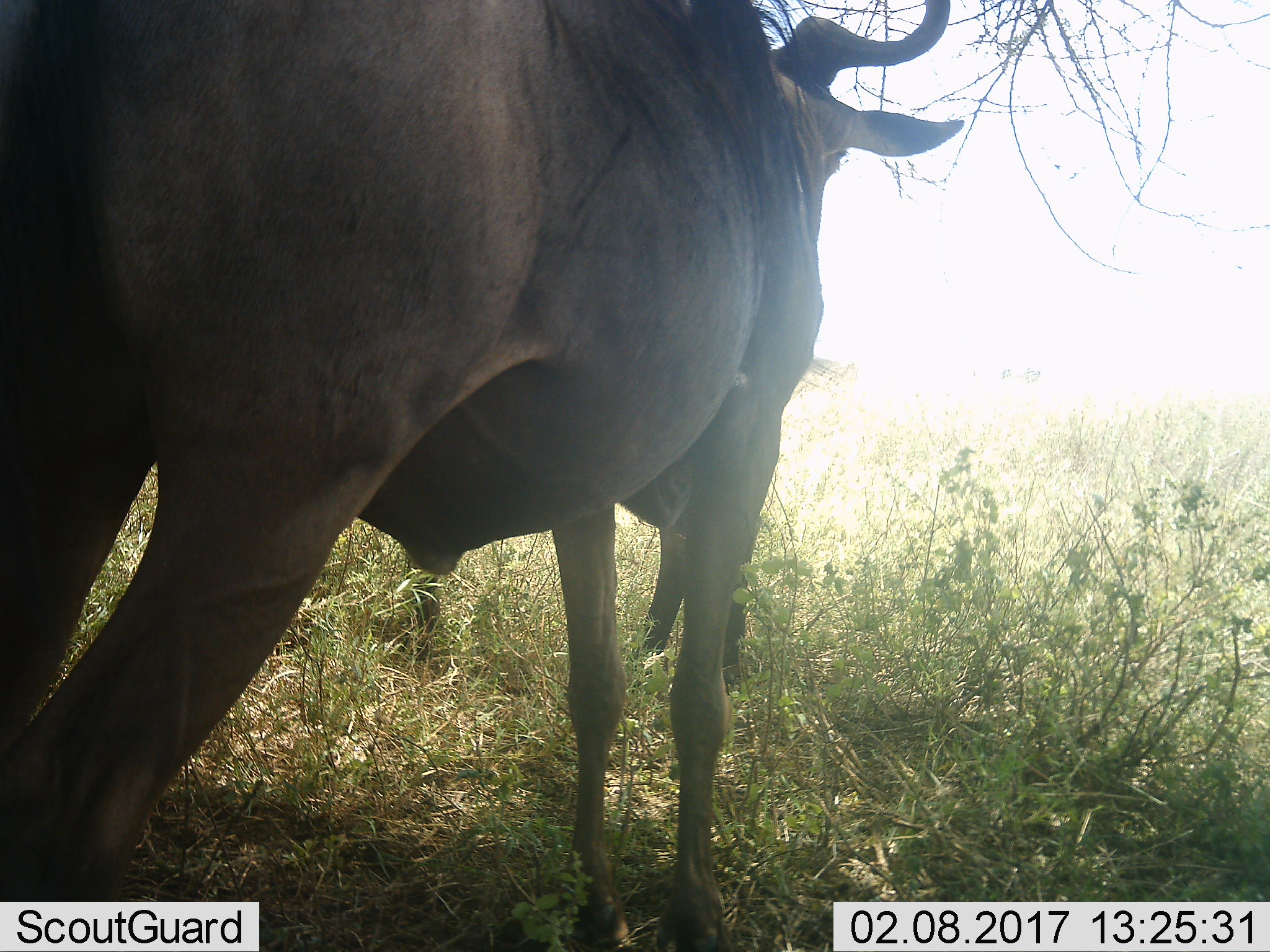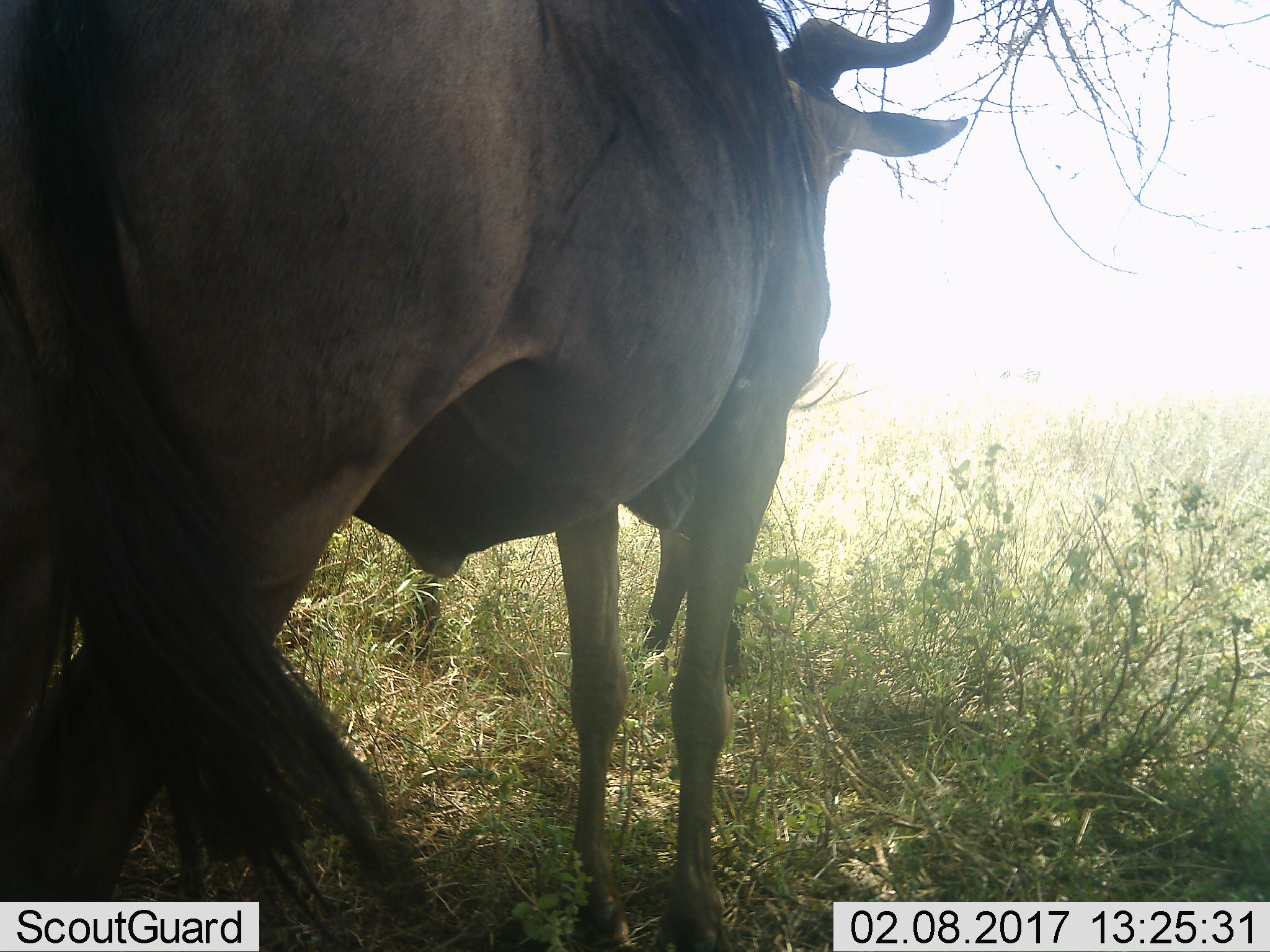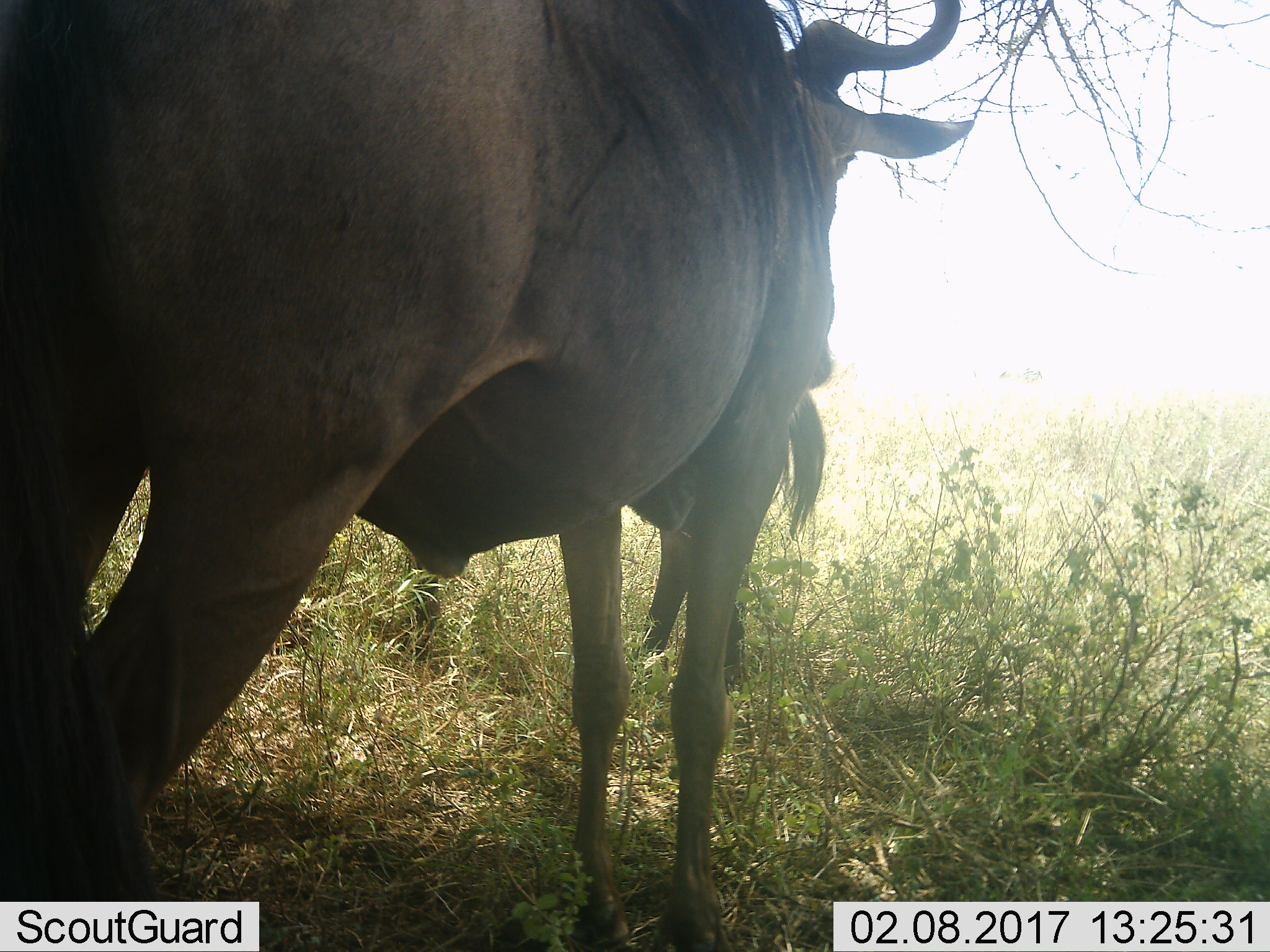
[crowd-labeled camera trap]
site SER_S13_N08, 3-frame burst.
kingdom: Animalia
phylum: Chordata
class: Mammalia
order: Artiodactyla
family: Bovidae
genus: Connochaetes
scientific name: Connochaetes taurinus taurinus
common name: blue wildebeest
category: wildebeestblue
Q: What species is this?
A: Wildebeestblue (blue wildebeest) (Connochaetes taurinus taurinus).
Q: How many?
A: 2.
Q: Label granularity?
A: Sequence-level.